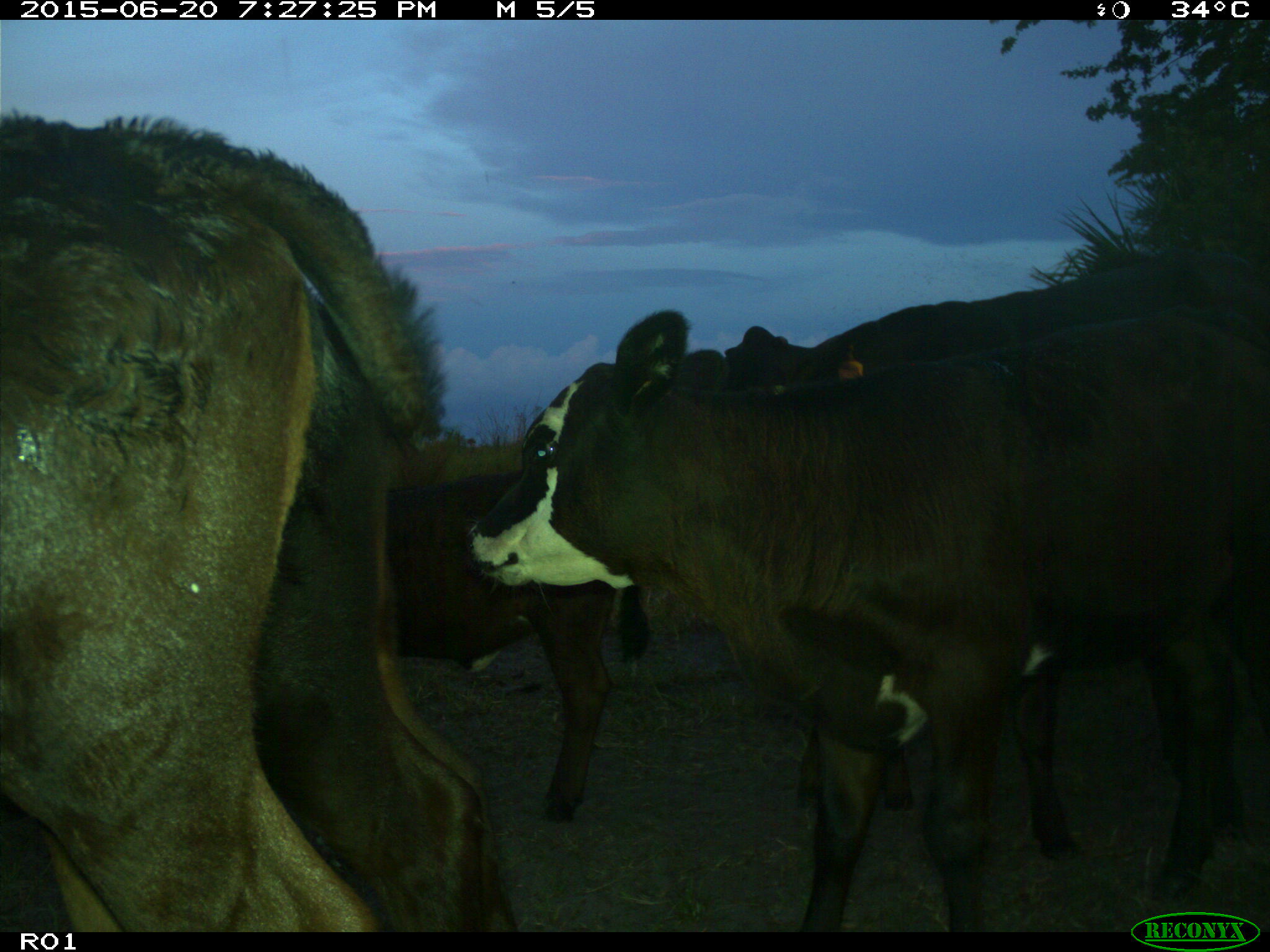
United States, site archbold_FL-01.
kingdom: Animalia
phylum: Chordata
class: Mammalia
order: Artiodactyla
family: Bovidae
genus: Bos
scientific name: Bos taurus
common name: domestic cow